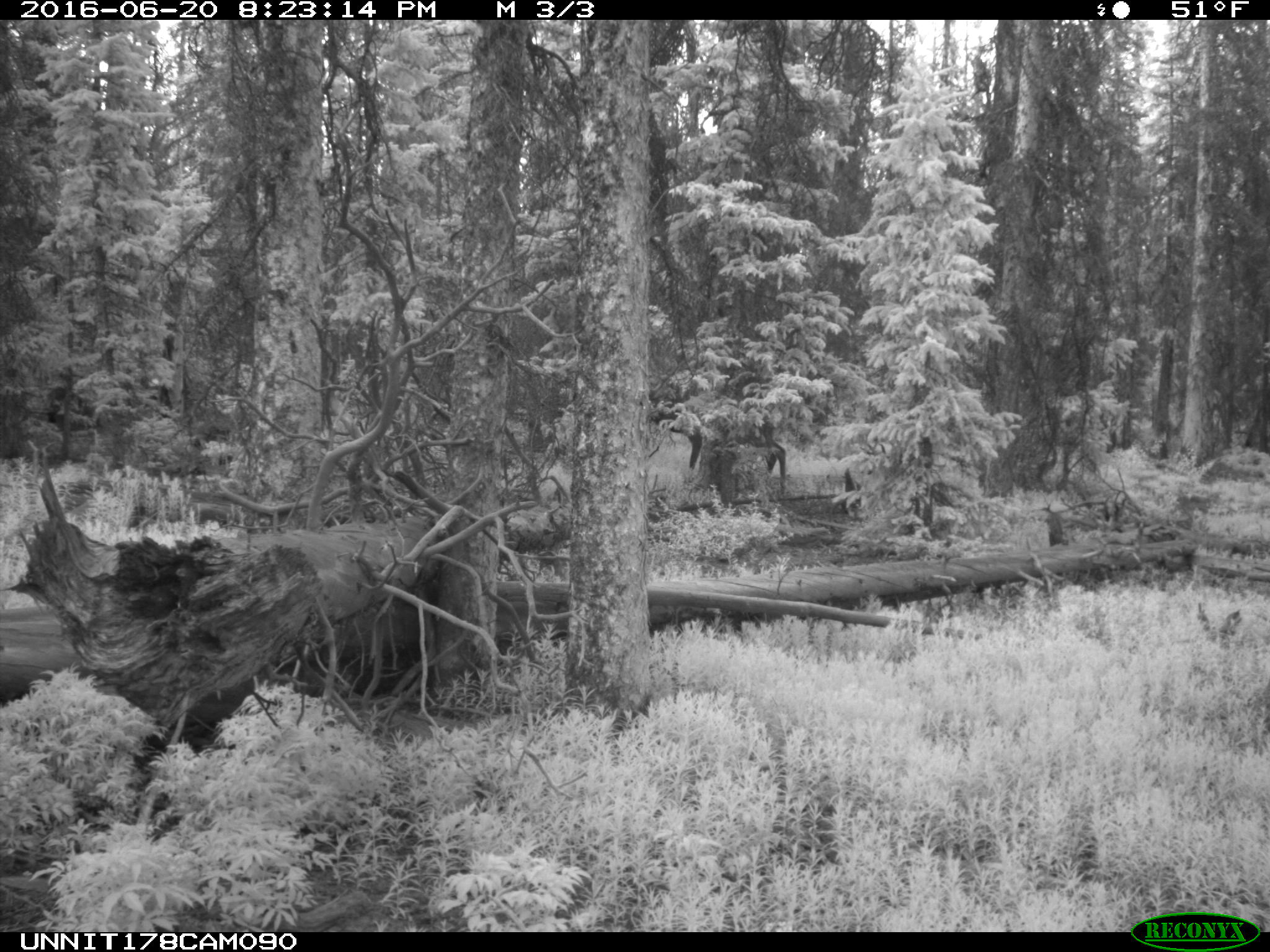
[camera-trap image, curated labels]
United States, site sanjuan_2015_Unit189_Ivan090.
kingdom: Animalia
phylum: Chordata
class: Mammalia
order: Artiodactyla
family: Cervidae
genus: Cervus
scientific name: Cervus elaphus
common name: red deer